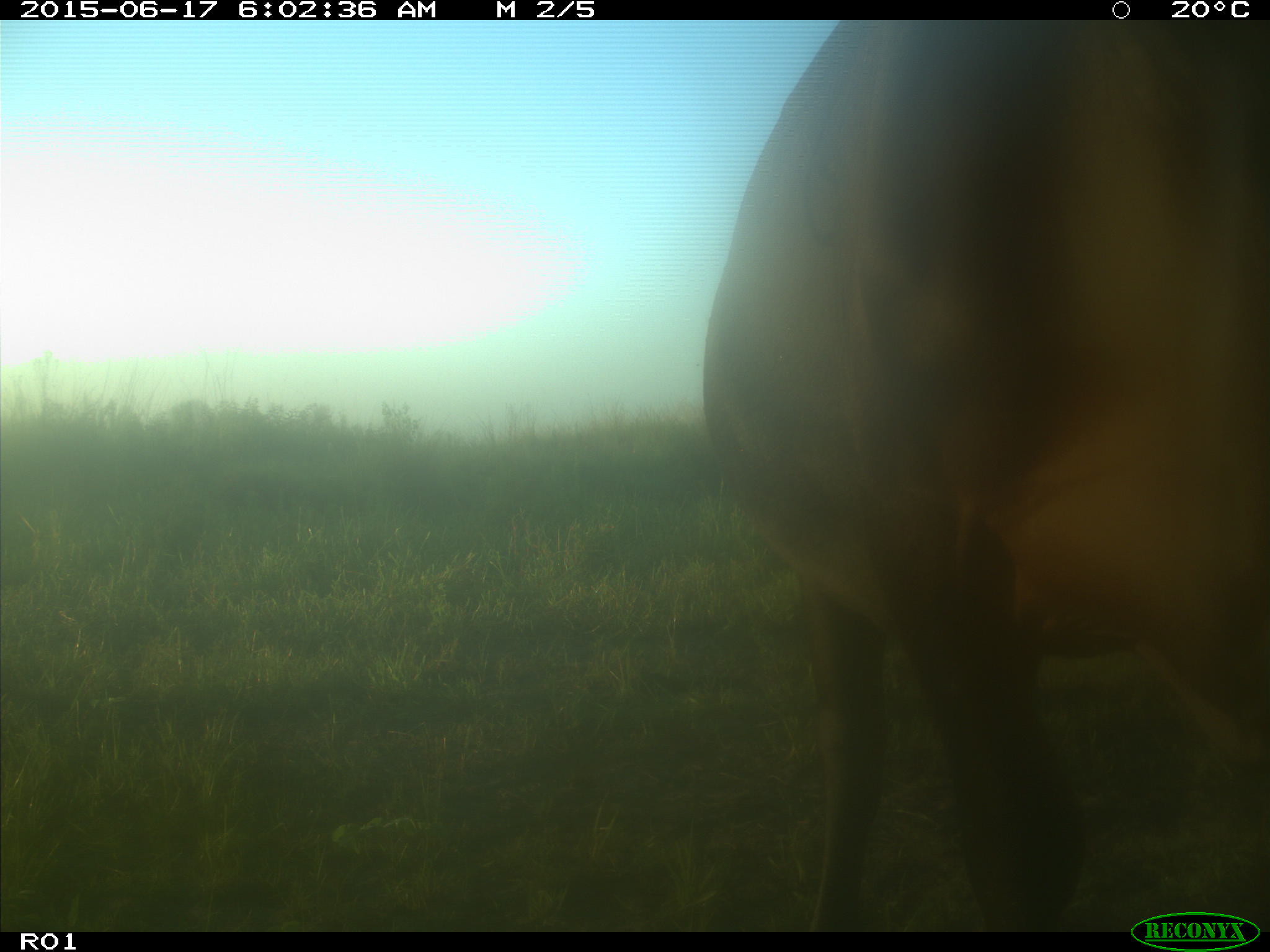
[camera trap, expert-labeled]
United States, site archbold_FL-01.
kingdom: Animalia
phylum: Chordata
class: Mammalia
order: Artiodactyla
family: Bovidae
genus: Bos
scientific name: Bos taurus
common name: domestic cow